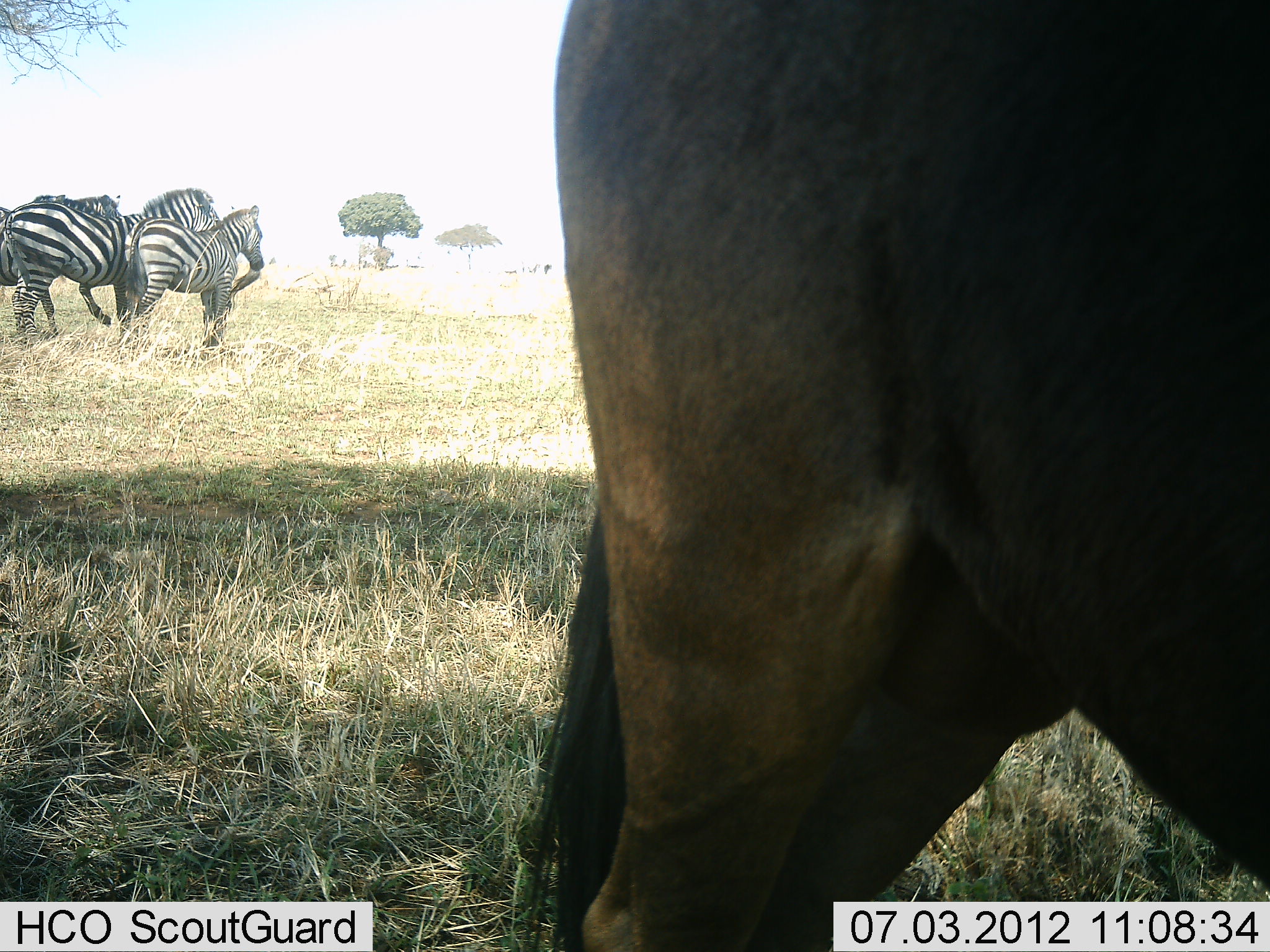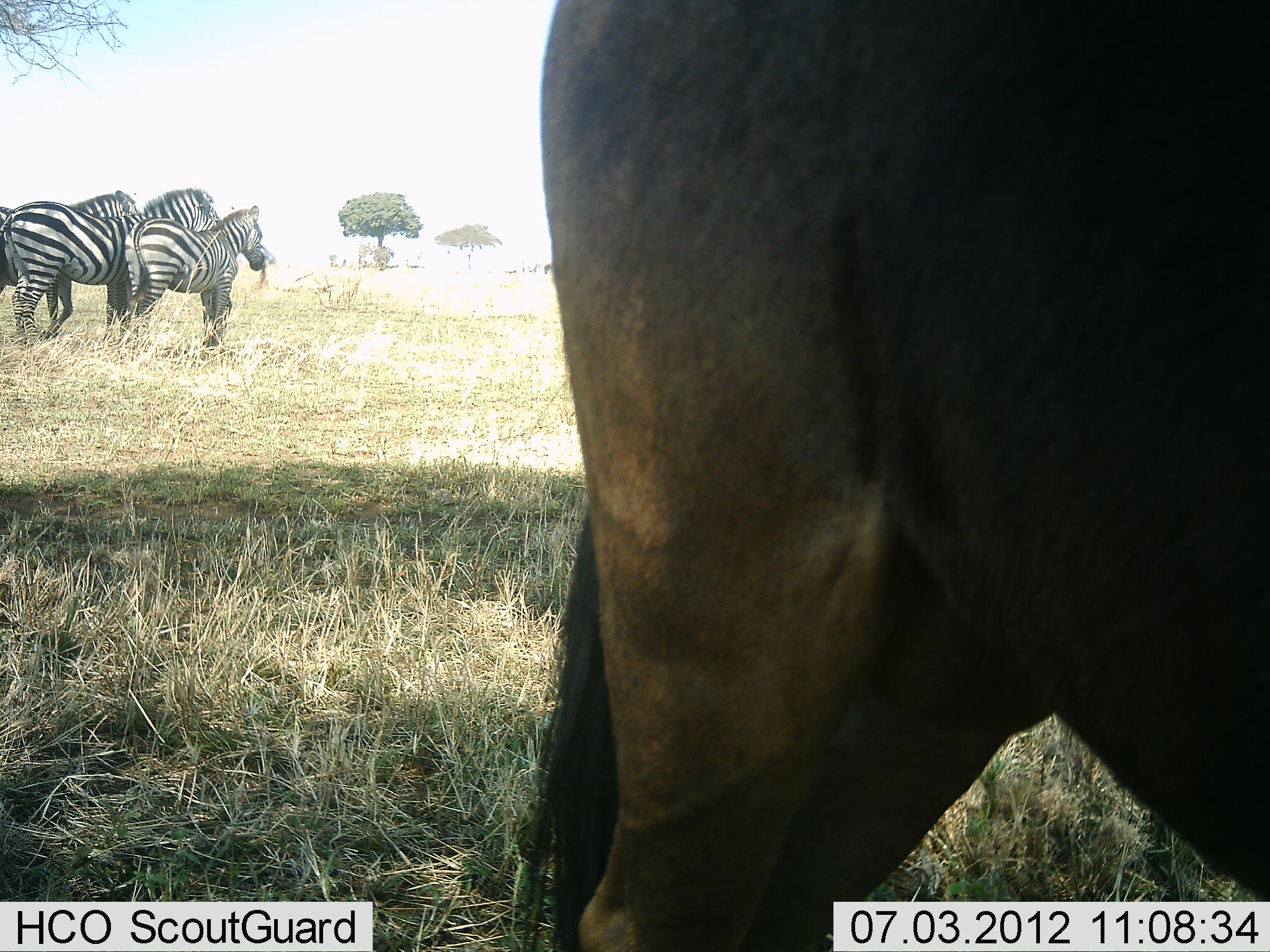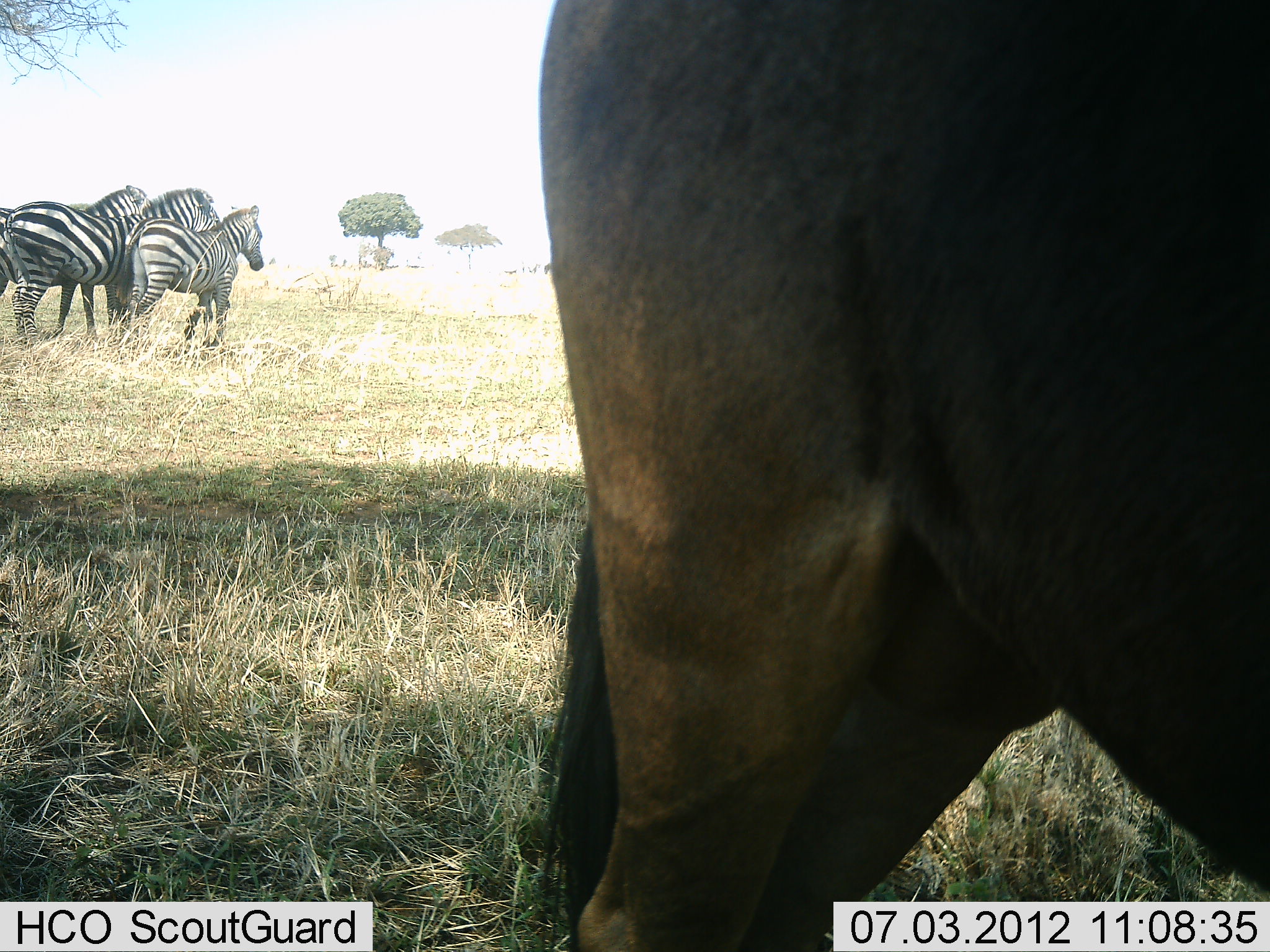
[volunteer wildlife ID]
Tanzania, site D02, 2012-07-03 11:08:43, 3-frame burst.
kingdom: Animalia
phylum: Chordata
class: Mammalia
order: Artiodactyla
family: Bovidae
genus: Connochaetes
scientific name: Connochaetes taurinus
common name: blue wildebeest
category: wildebeest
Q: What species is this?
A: Wildebeest (blue wildebeest) (Connochaetes taurinus).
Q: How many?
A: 1.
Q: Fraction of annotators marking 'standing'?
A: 100%.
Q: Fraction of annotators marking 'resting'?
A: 10%.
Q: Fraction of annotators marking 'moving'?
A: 0%.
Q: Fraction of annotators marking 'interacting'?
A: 0%.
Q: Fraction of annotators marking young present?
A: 0%.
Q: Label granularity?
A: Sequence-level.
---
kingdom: Animalia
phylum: Chordata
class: Mammalia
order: Perissodactyla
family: Equidae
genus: Equus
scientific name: Equus quagga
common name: plains zebra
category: zebra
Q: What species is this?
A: Zebra (plains zebra) (Equus quagga).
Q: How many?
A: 3.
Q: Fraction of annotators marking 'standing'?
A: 100%.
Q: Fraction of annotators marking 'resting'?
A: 8%.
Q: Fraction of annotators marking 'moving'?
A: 8%.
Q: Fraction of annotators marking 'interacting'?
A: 8%.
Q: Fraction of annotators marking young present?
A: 0%.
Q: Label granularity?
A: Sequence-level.